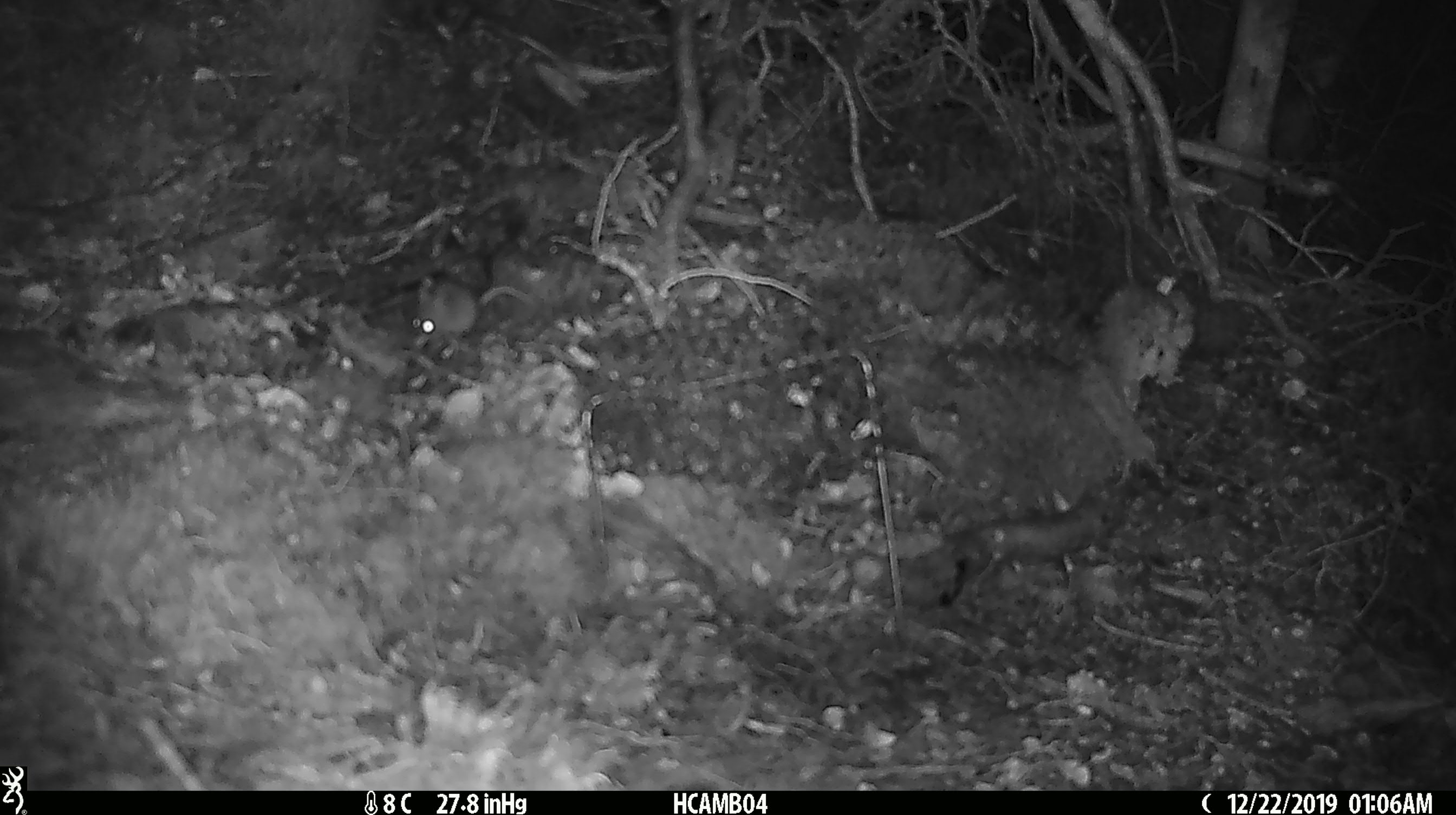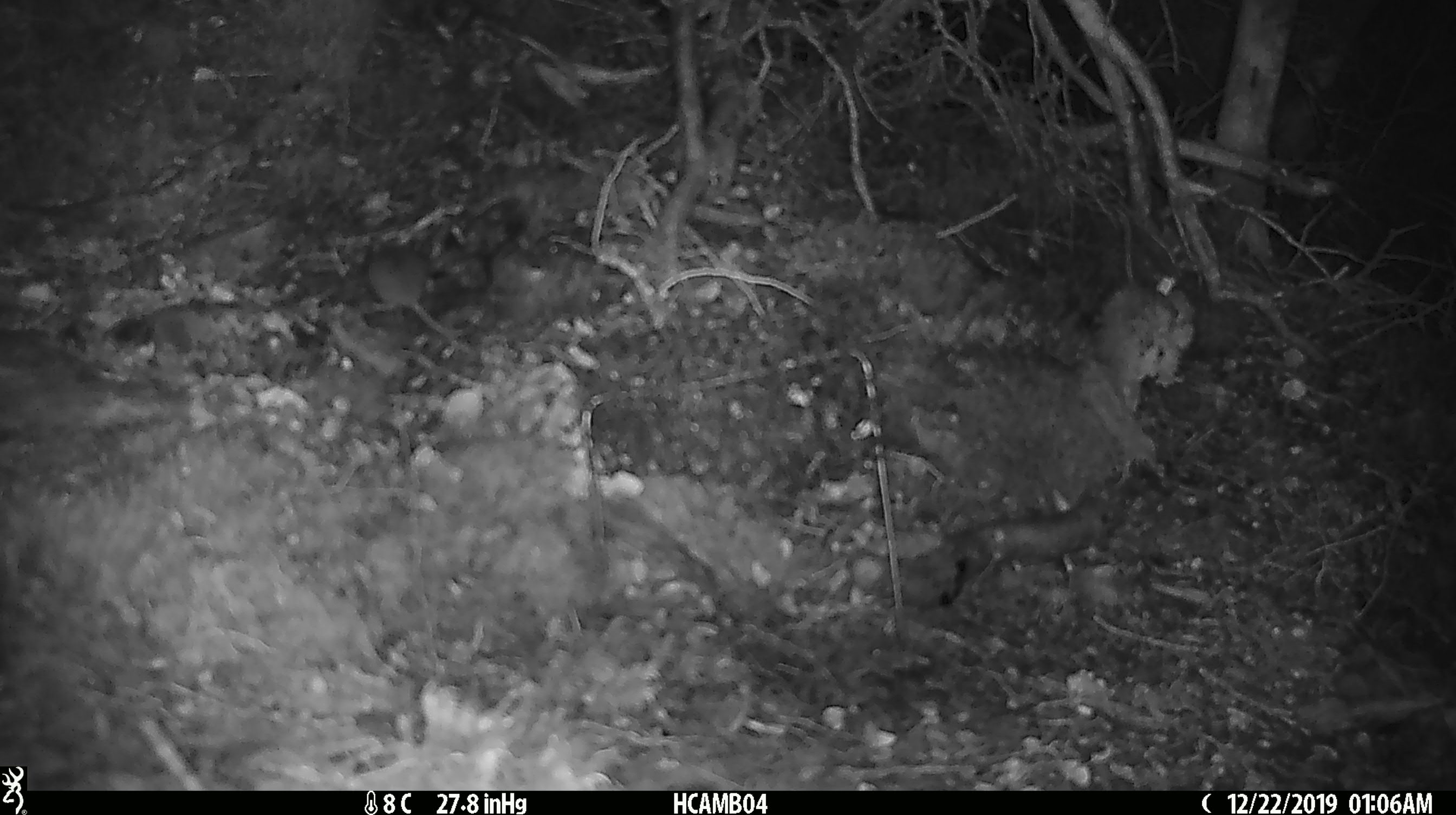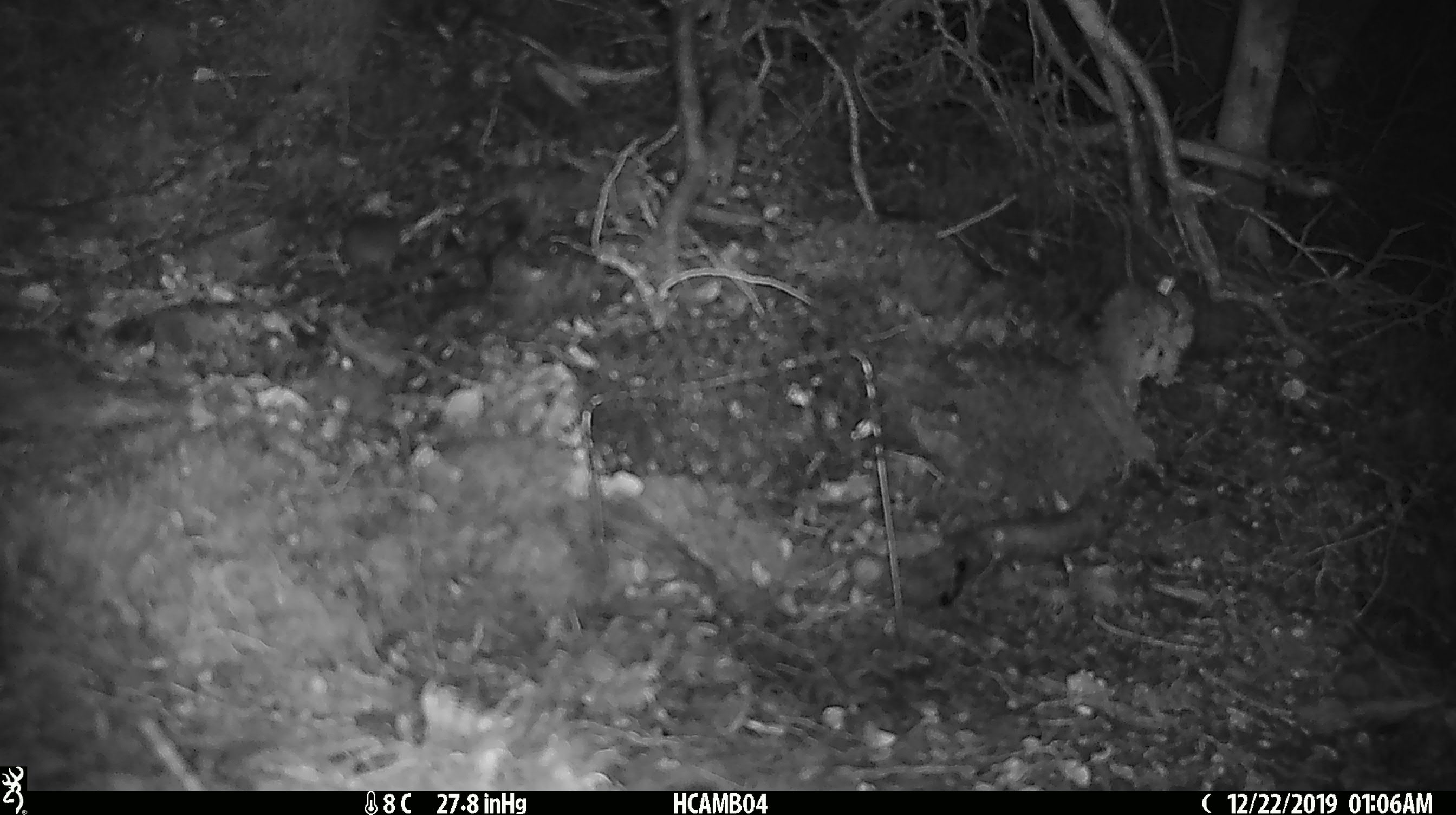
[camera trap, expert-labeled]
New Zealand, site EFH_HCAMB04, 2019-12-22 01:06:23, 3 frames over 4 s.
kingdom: Animalia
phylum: Chordata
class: Mammalia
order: Rodentia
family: Muridae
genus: Mus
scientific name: Mus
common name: mouse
Mouse (Mus).